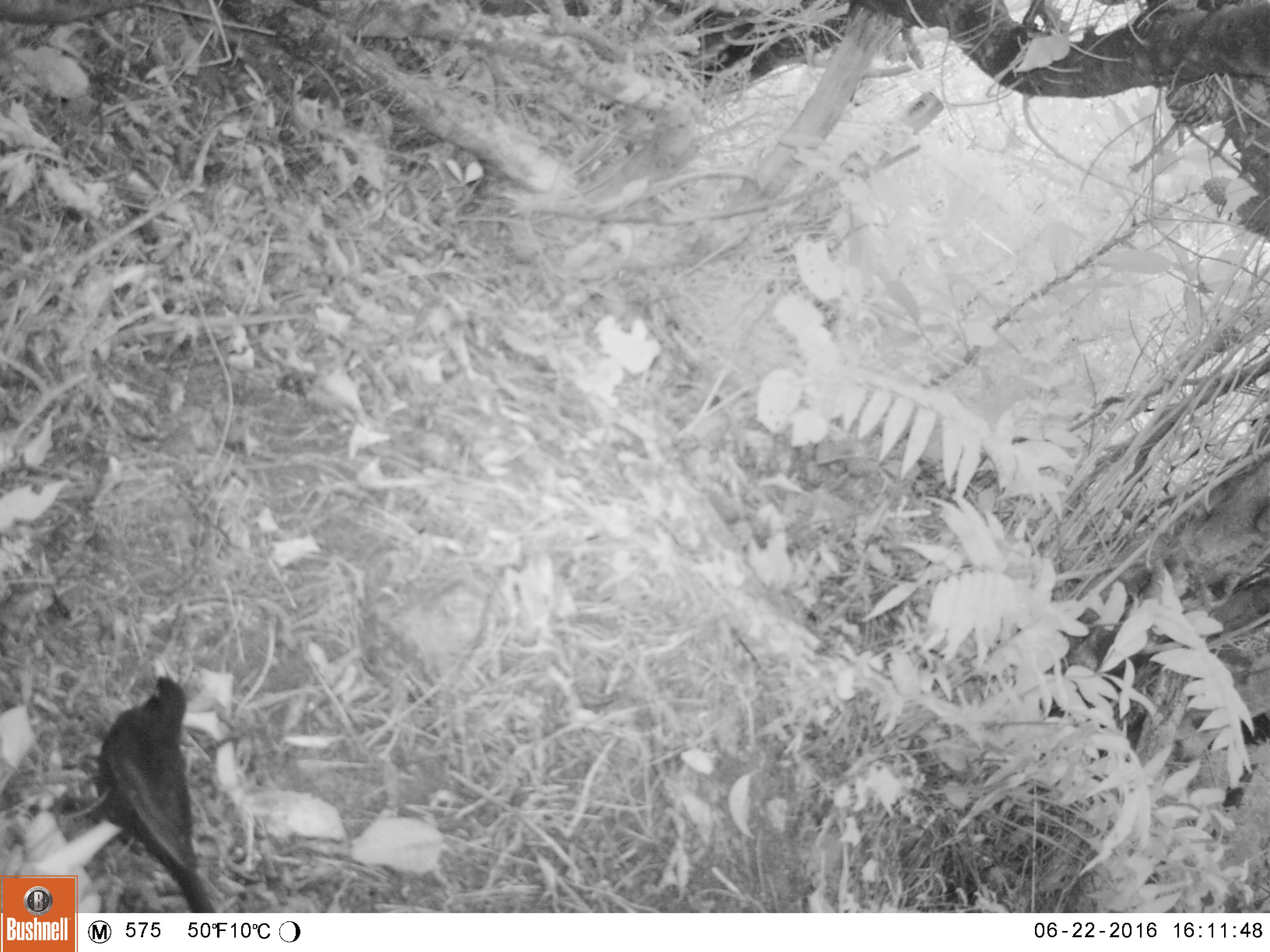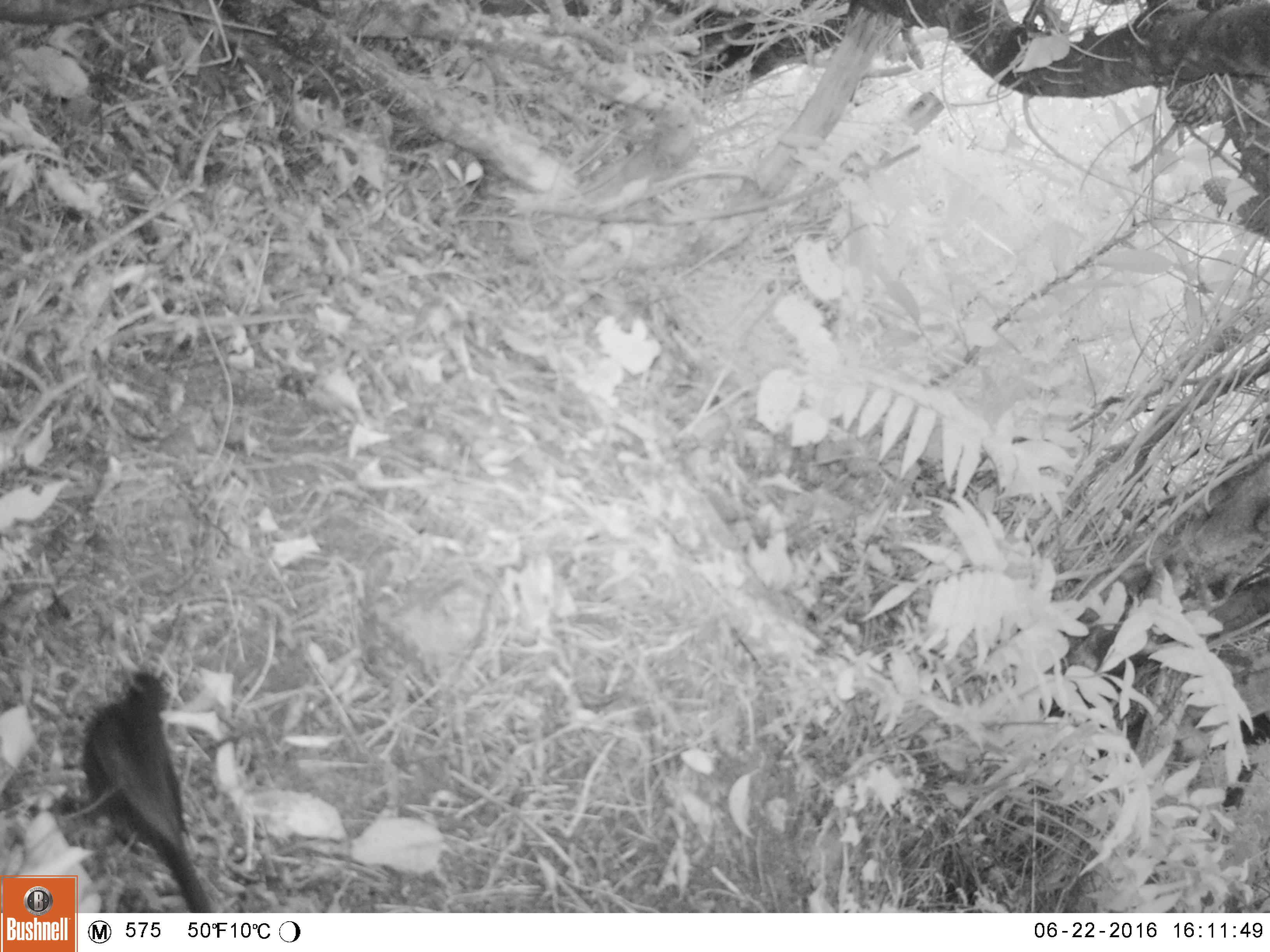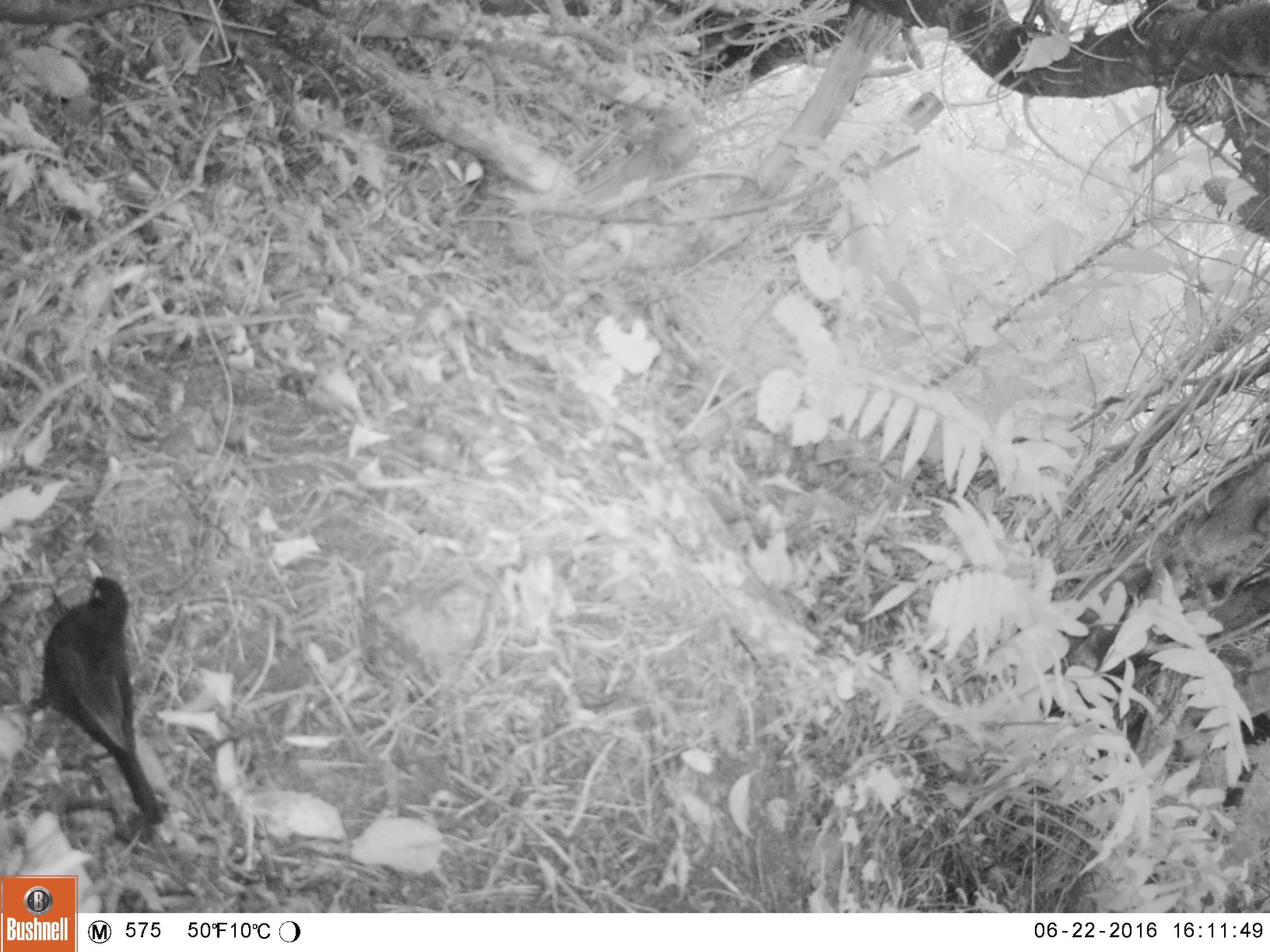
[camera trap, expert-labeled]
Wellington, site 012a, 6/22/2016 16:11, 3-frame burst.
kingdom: Animalia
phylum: Chordata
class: Aves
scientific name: Aves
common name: bird